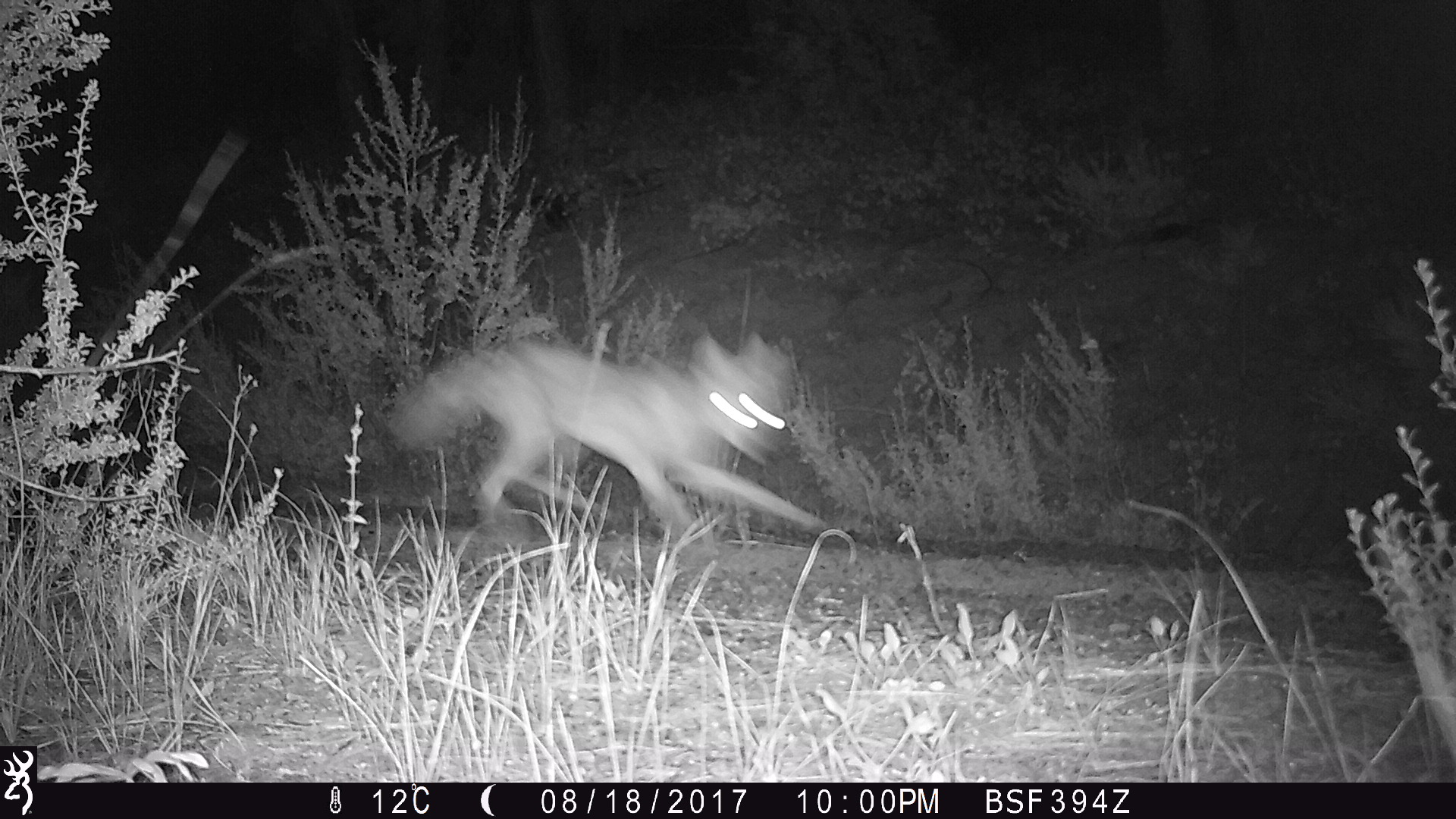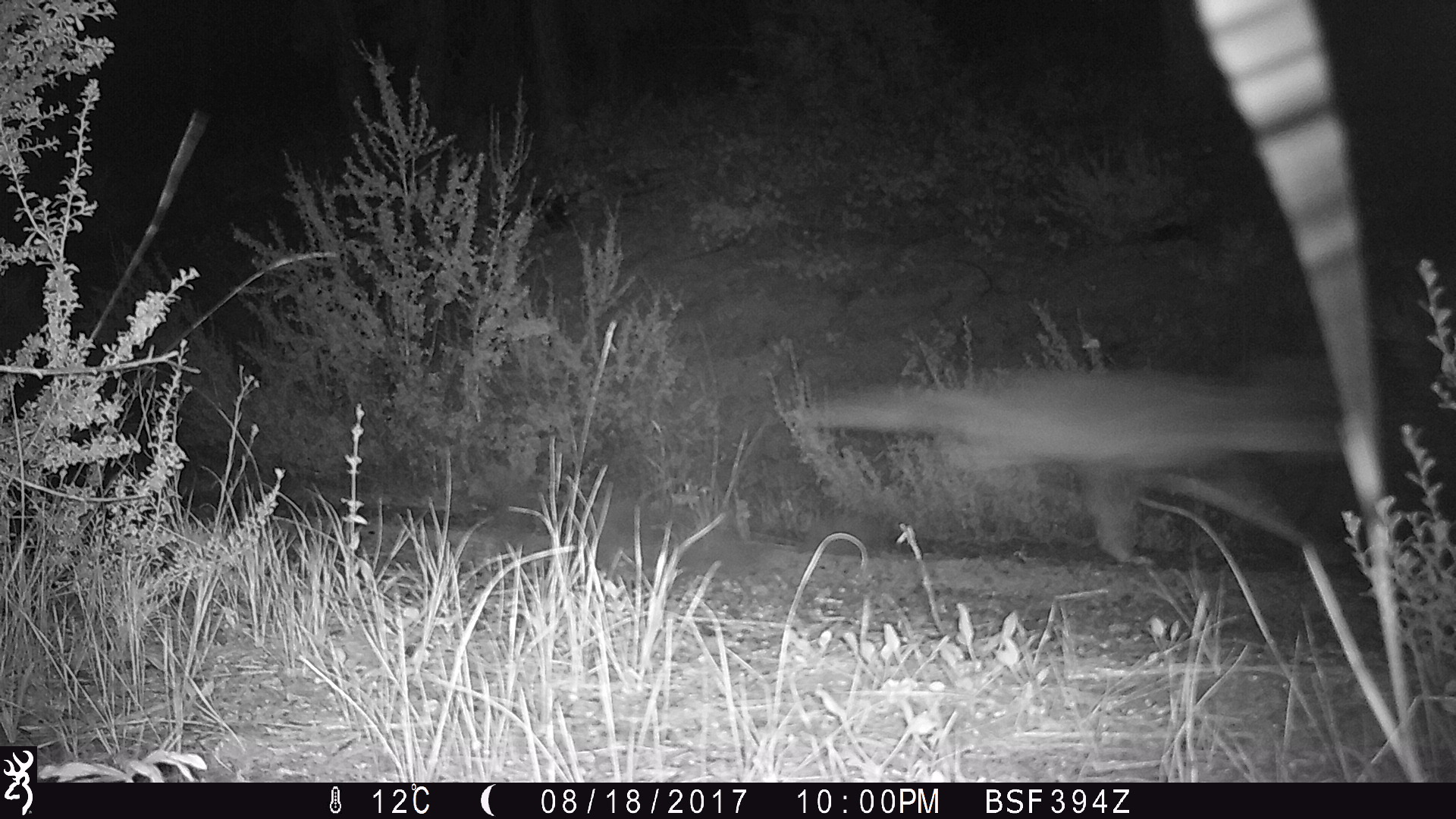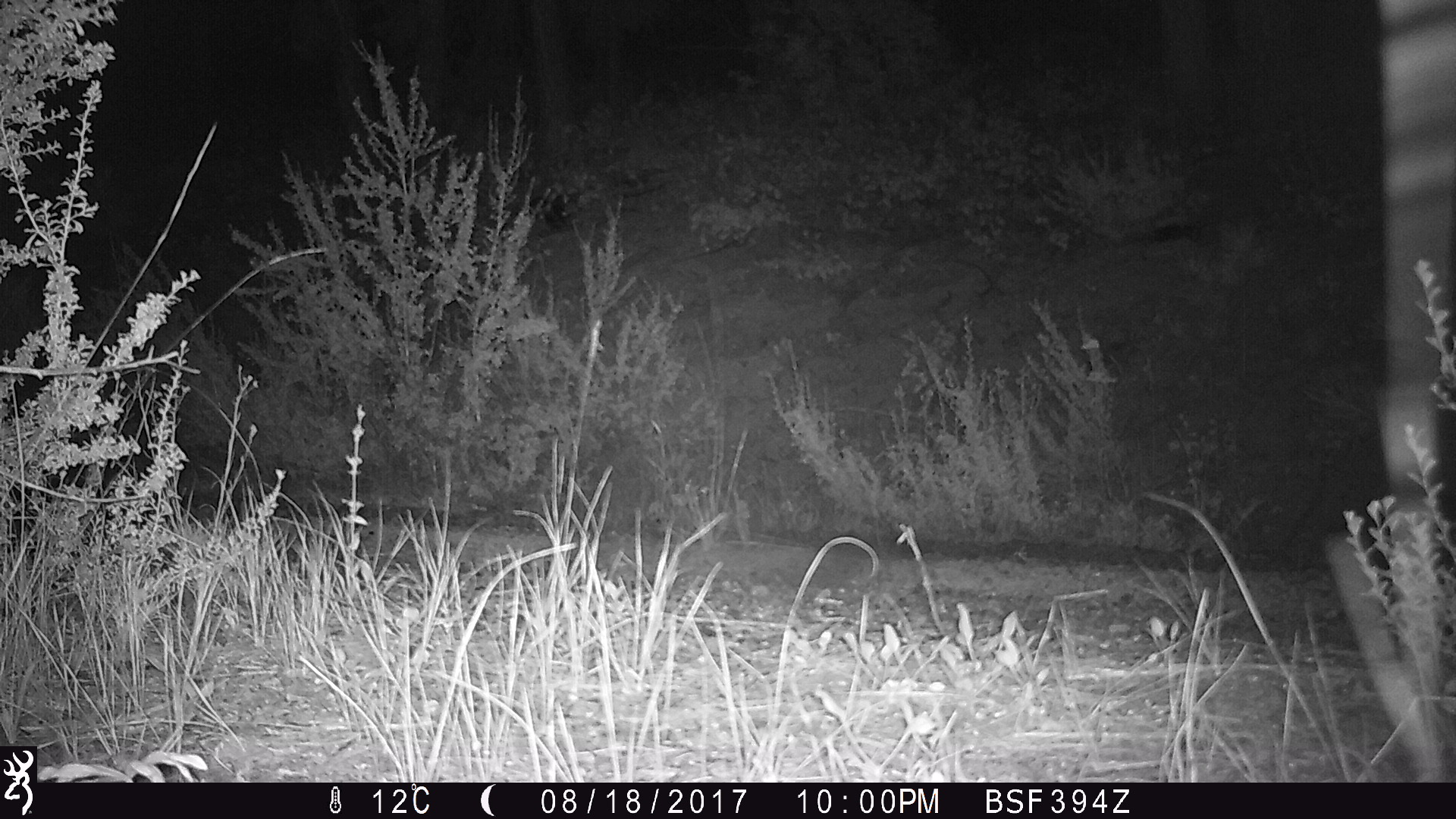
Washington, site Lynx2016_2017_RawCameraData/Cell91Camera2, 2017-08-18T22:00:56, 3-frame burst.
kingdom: Animalia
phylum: Chordata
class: Mammalia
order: Carnivora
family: Canidae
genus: Canis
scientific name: Canis latrans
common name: coyote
Canis latrans (coyote). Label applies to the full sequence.